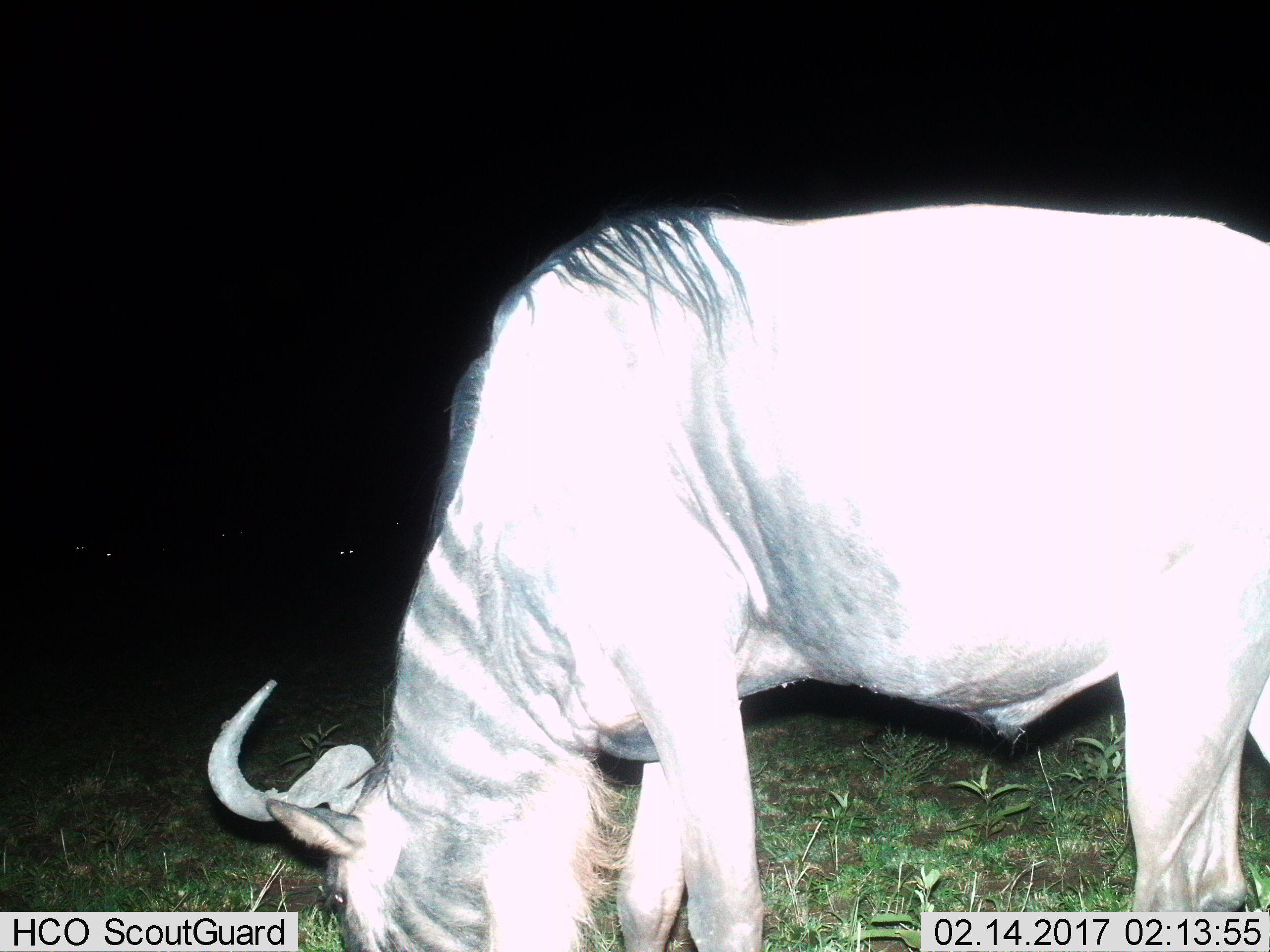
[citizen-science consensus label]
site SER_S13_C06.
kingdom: Animalia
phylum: Chordata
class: Mammalia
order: Artiodactyla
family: Bovidae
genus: Connochaetes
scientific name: Connochaetes taurinus taurinus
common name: blue wildebeest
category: wildebeestblue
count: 1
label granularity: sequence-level